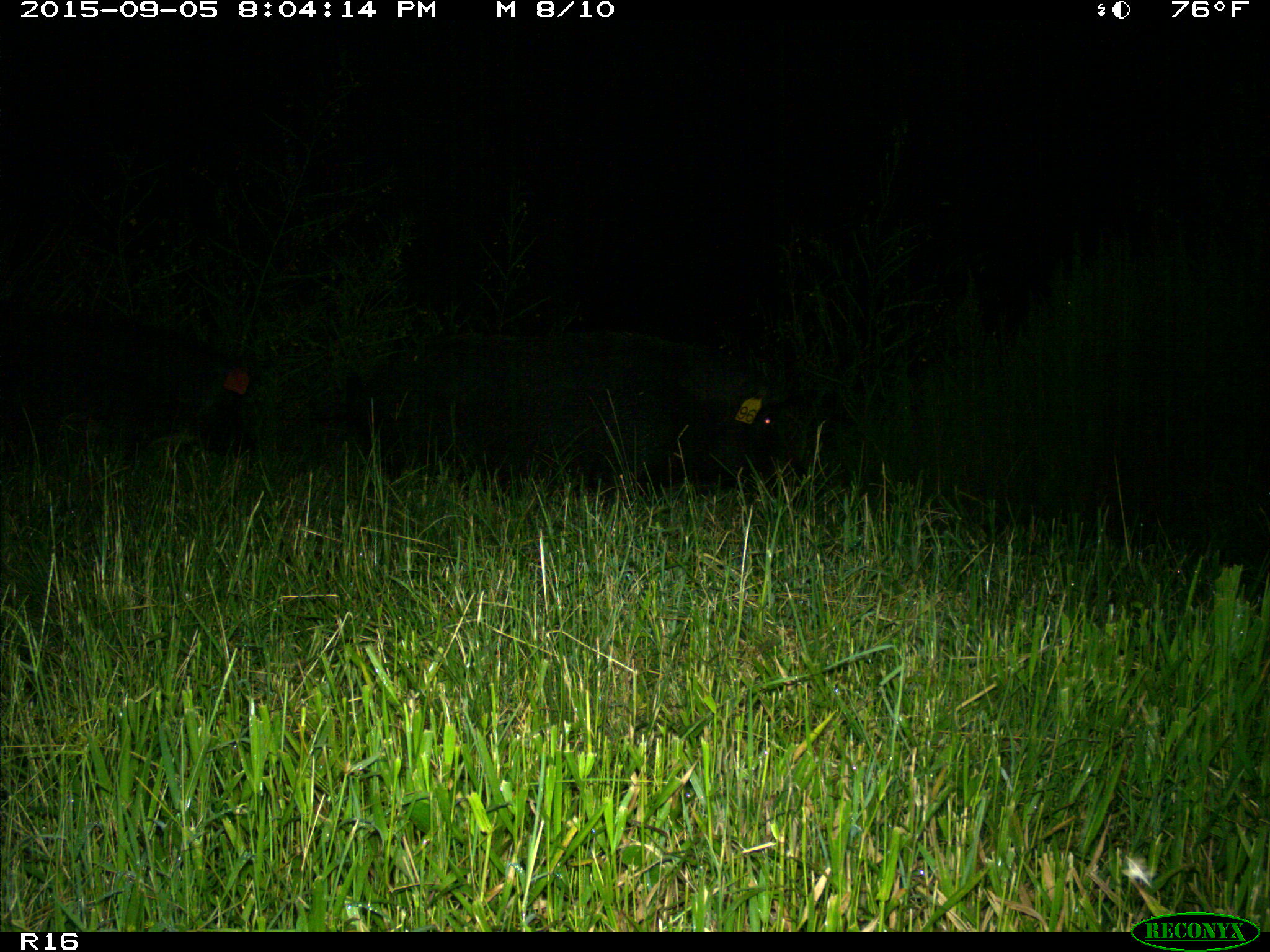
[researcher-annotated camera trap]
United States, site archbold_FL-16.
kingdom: Animalia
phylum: Chordata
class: Mammalia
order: Artiodactyla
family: Suidae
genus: Sus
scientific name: Sus scrofa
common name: wild boar